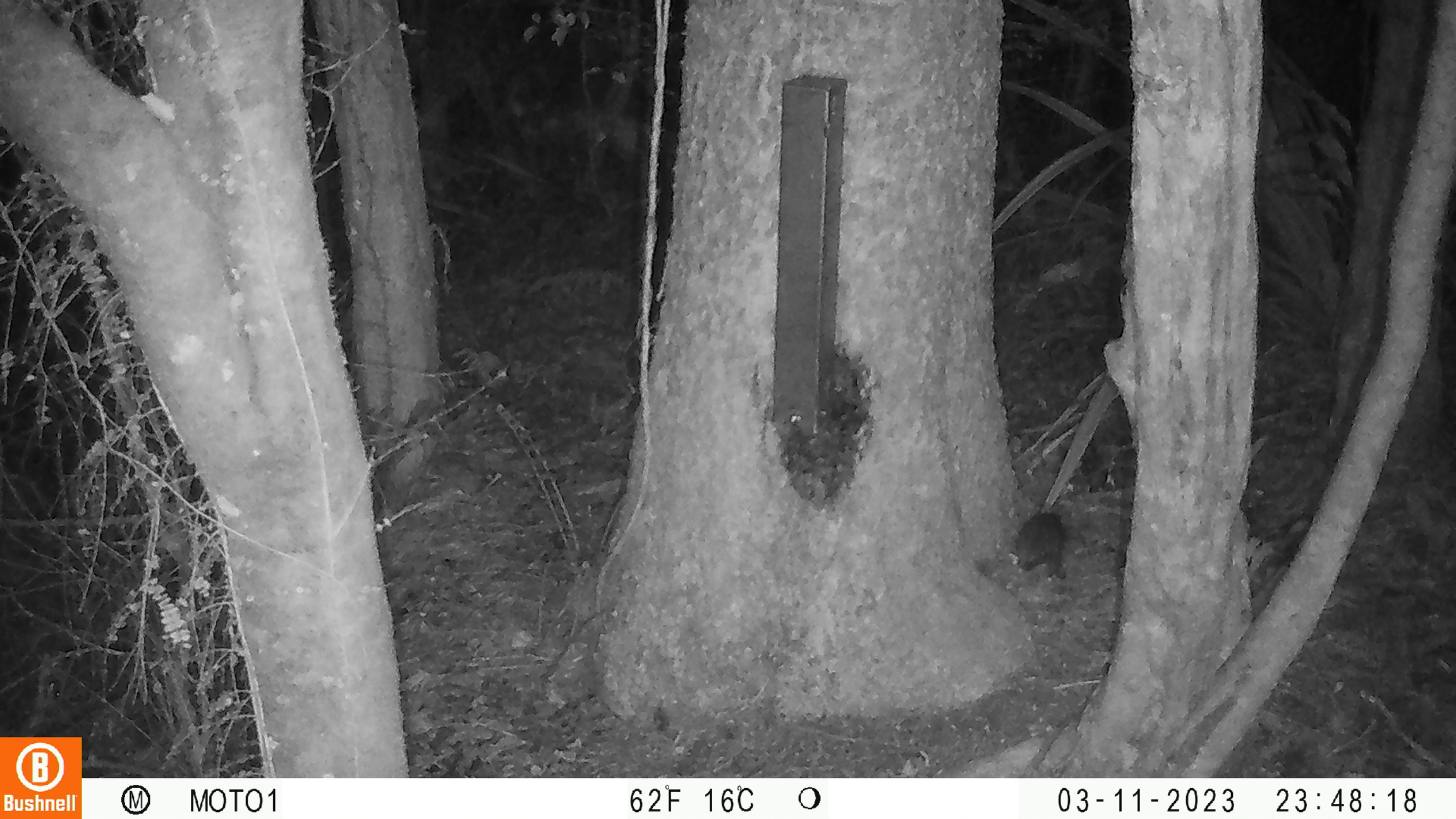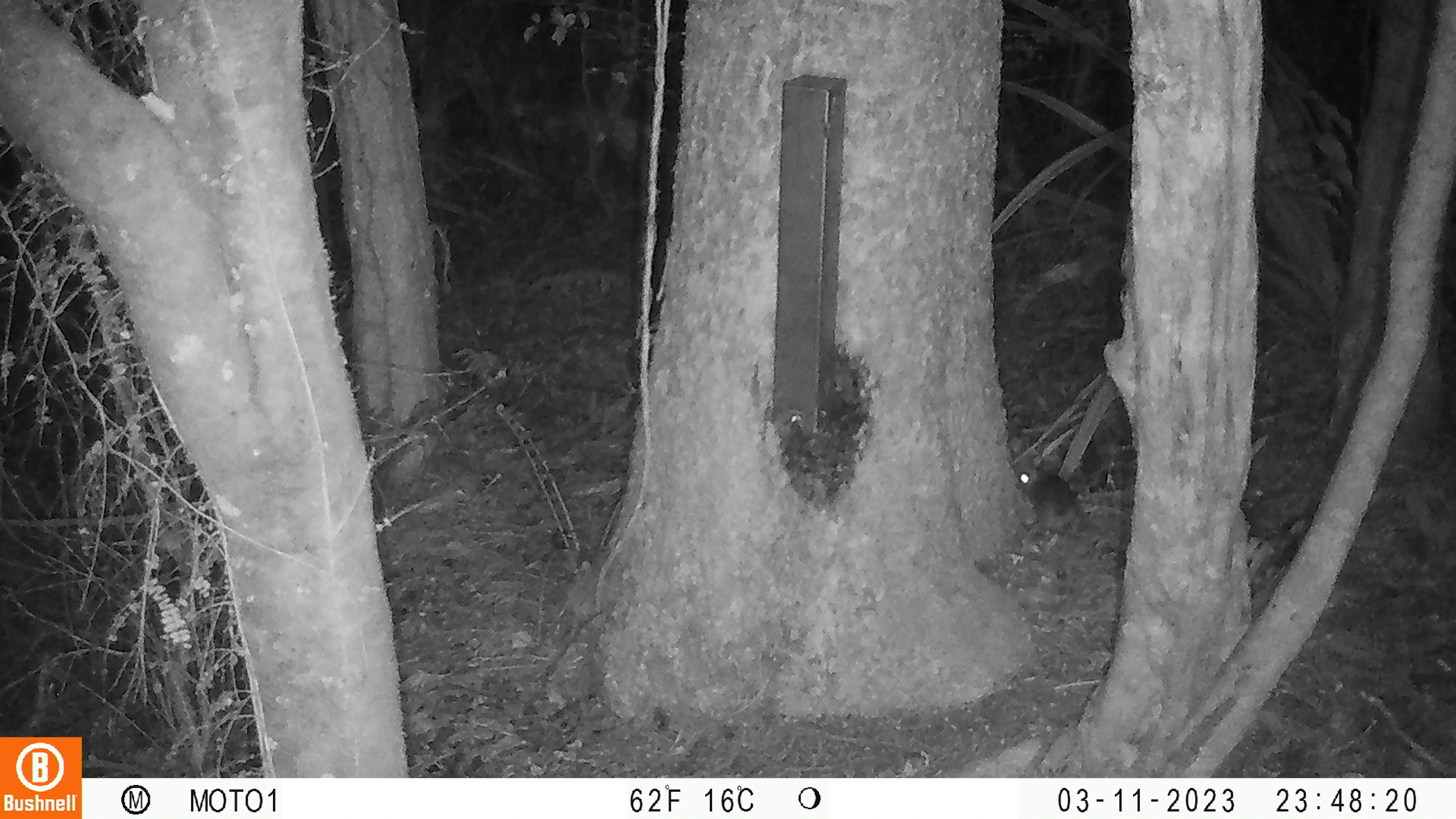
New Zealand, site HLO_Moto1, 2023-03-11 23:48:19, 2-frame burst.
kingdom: Animalia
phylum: Chordata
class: Mammalia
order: Rodentia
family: Muridae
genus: Rattus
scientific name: Rattus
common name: rat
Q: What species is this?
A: Rat (Rattus).